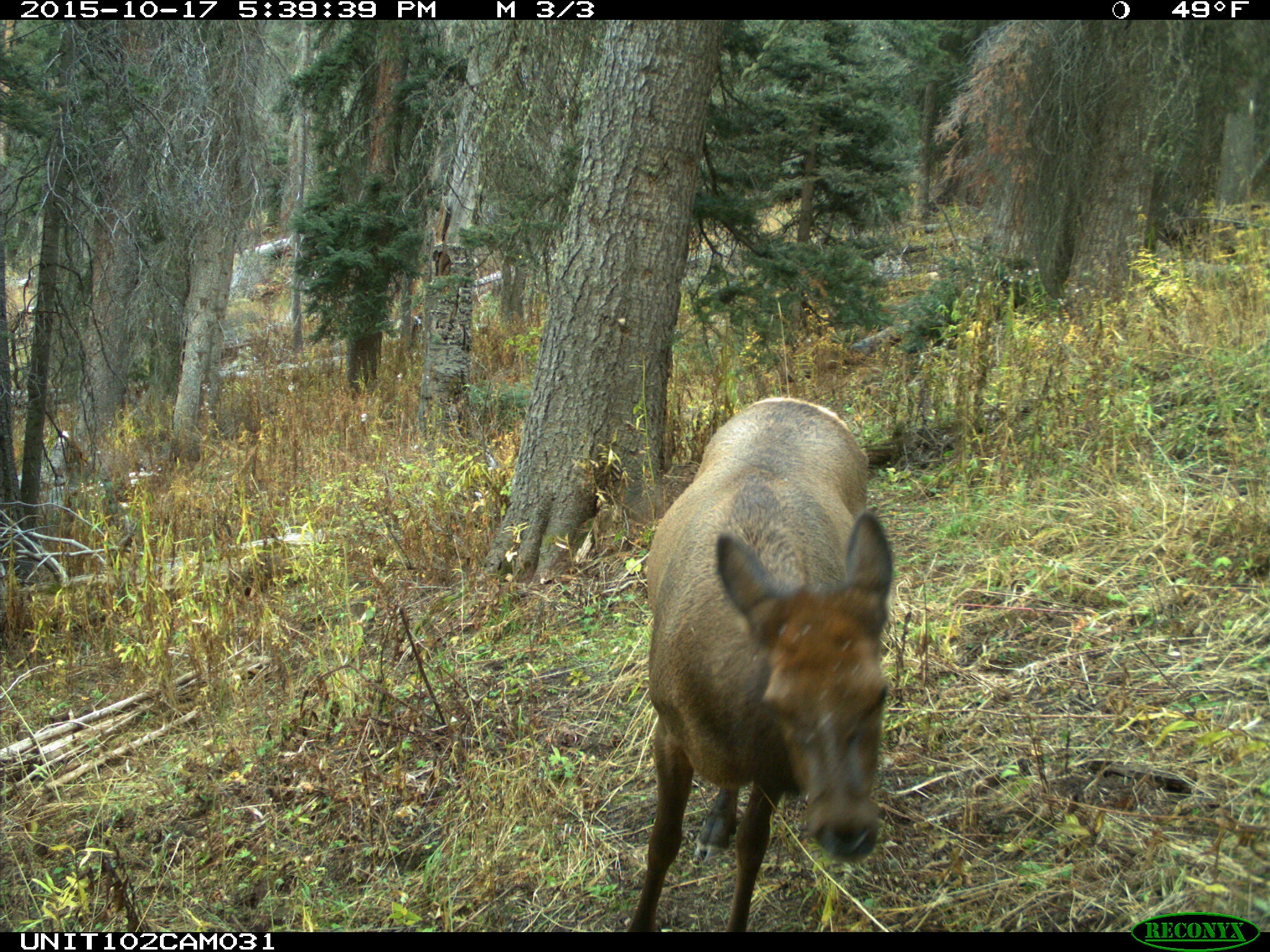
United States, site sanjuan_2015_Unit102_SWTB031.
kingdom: Animalia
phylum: Chordata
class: Mammalia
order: Artiodactyla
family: Cervidae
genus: Cervus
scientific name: Cervus elaphus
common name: red deer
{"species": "Cervus elaphus (red deer)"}